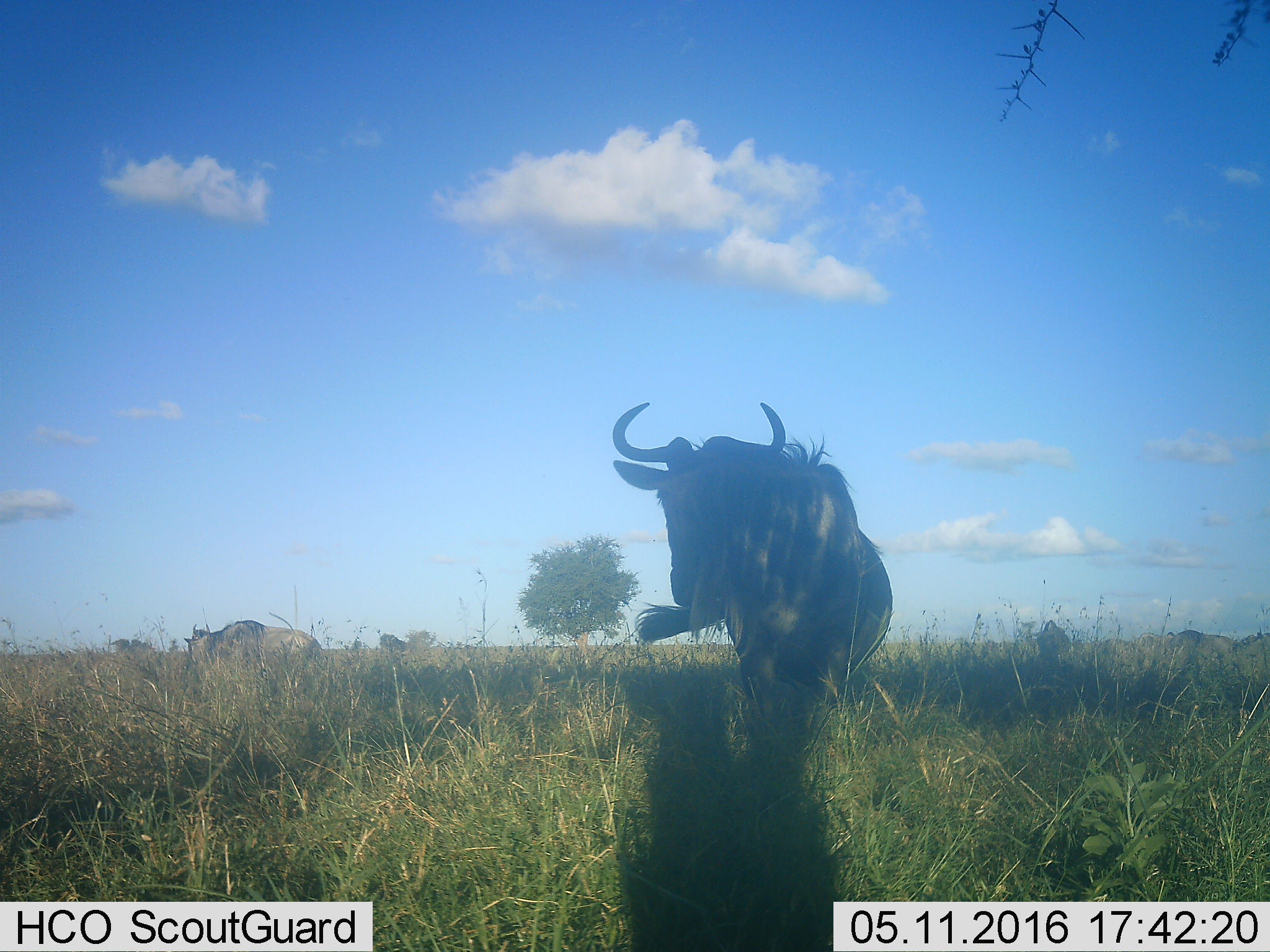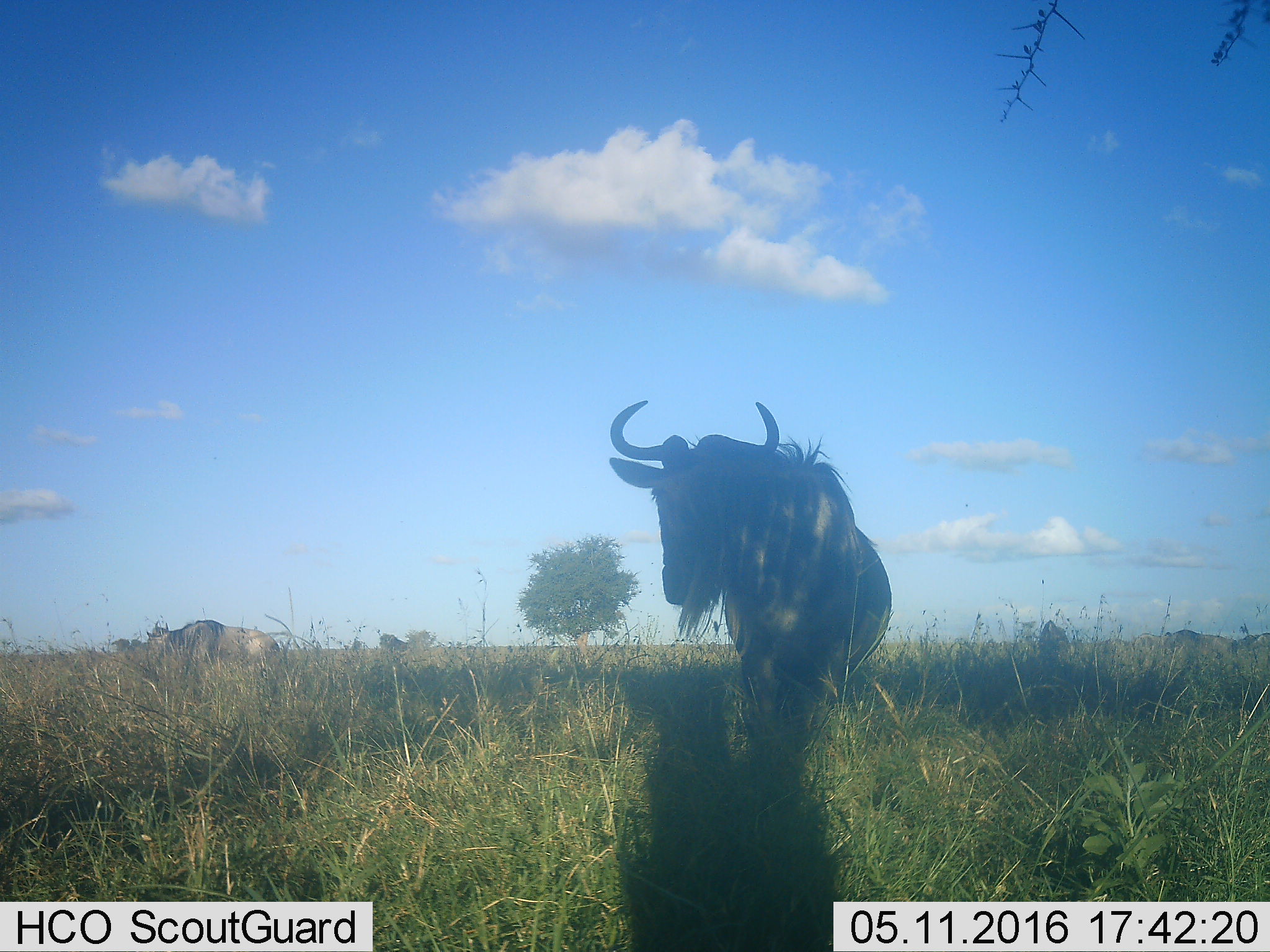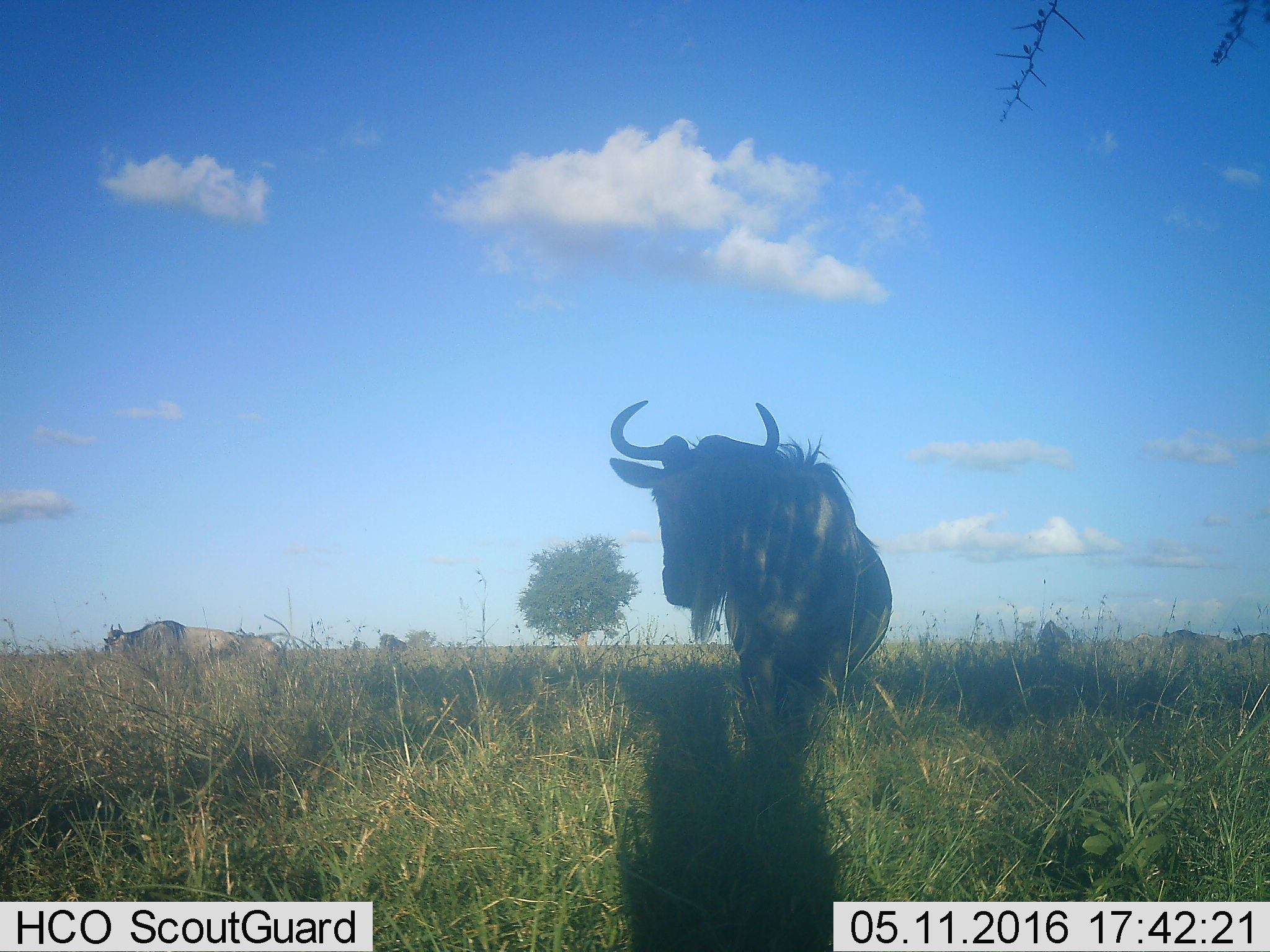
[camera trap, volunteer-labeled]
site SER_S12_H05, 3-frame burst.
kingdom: Animalia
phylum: Chordata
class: Mammalia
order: Artiodactyla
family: Bovidae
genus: Connochaetes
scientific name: Connochaetes taurinus taurinus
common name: blue wildebeest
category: wildebeestblue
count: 5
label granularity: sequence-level